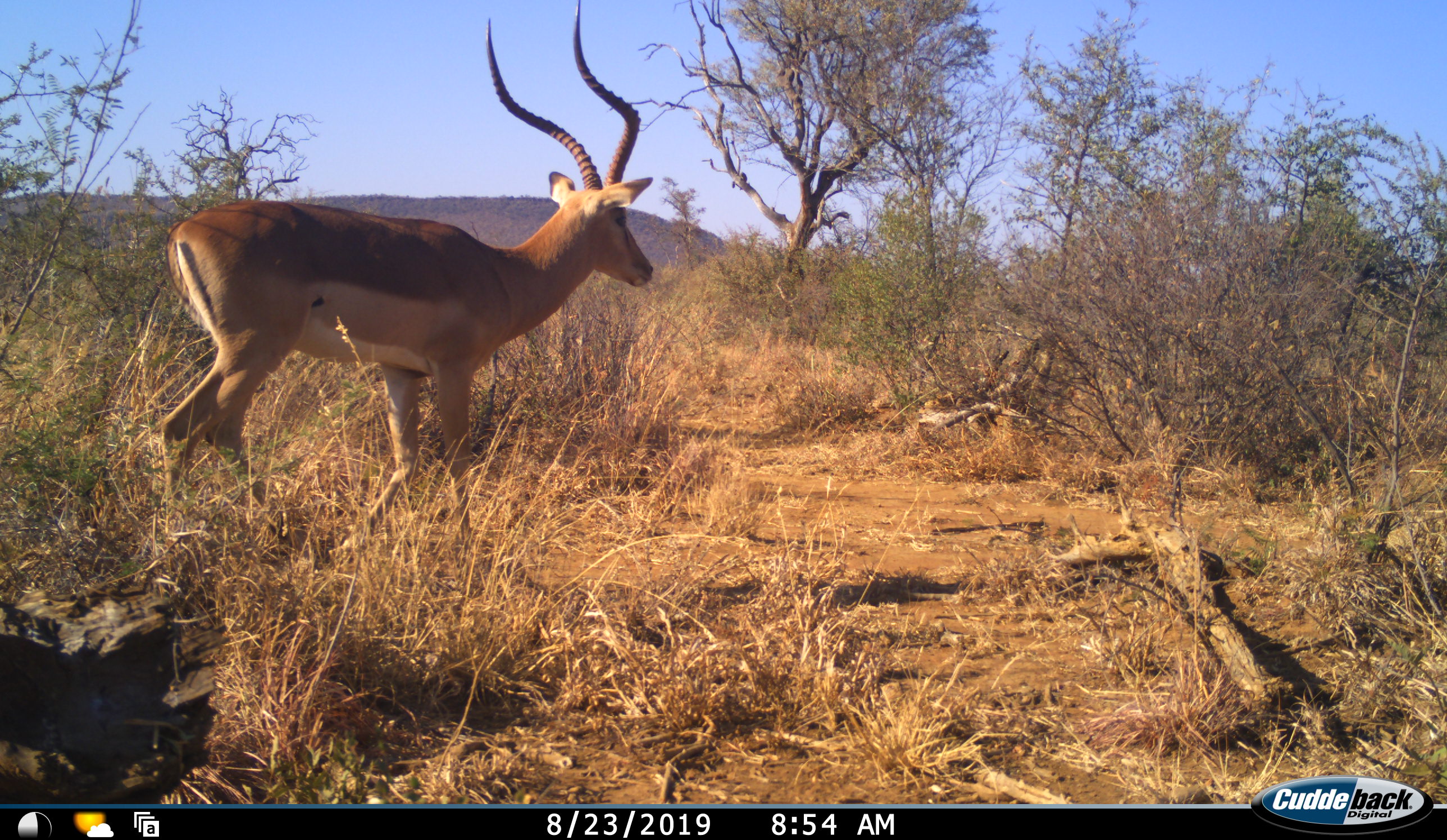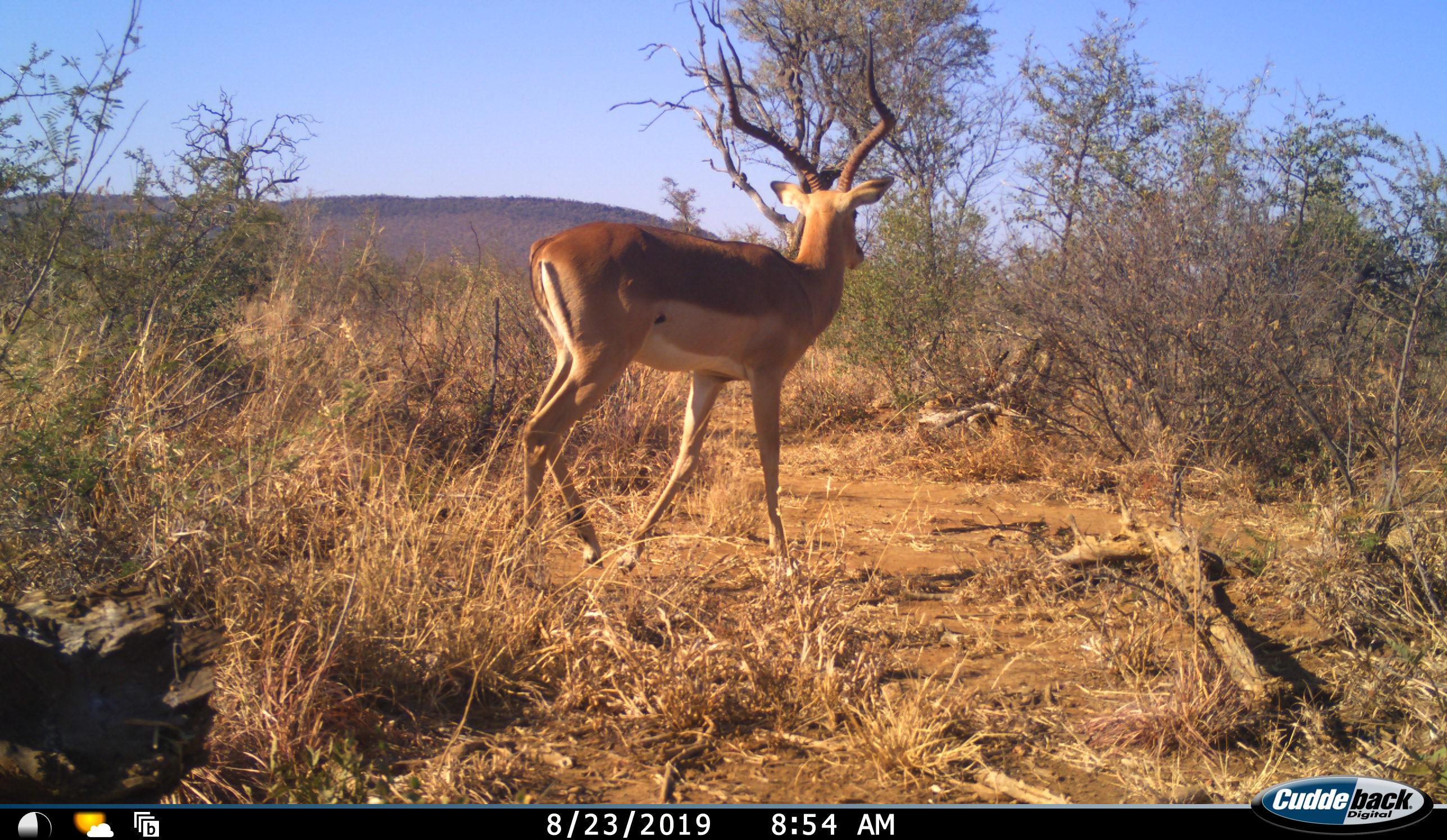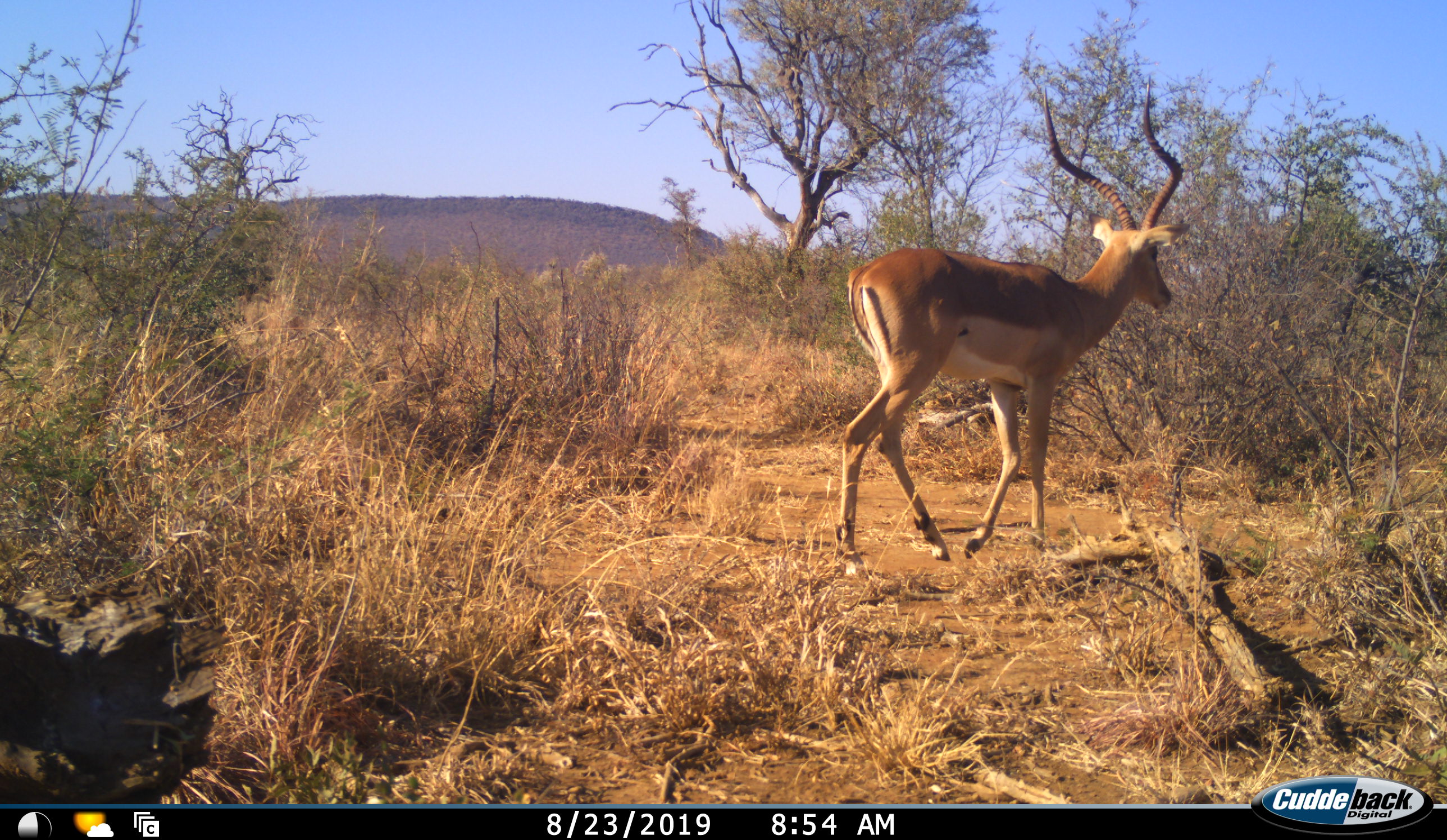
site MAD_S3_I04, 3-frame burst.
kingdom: Animalia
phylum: Chordata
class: Mammalia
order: Artiodactyla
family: Bovidae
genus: Aepyceros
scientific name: Aepyceros melampus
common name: impala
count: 1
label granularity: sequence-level